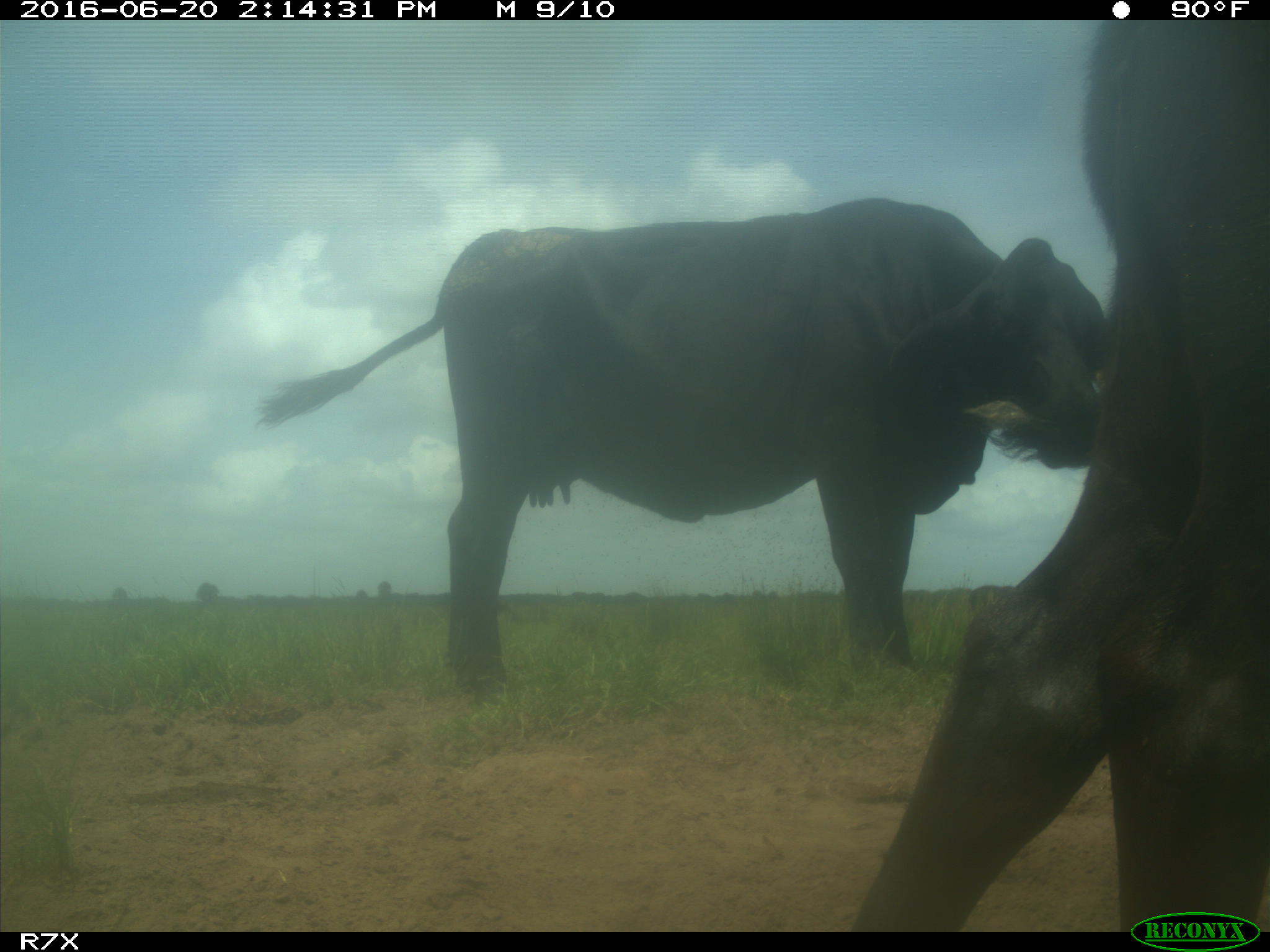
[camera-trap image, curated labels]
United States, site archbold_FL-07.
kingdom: Animalia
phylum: Chordata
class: Mammalia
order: Artiodactyla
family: Bovidae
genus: Bos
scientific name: Bos taurus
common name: domestic cow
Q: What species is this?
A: Bos taurus (domestic cow).